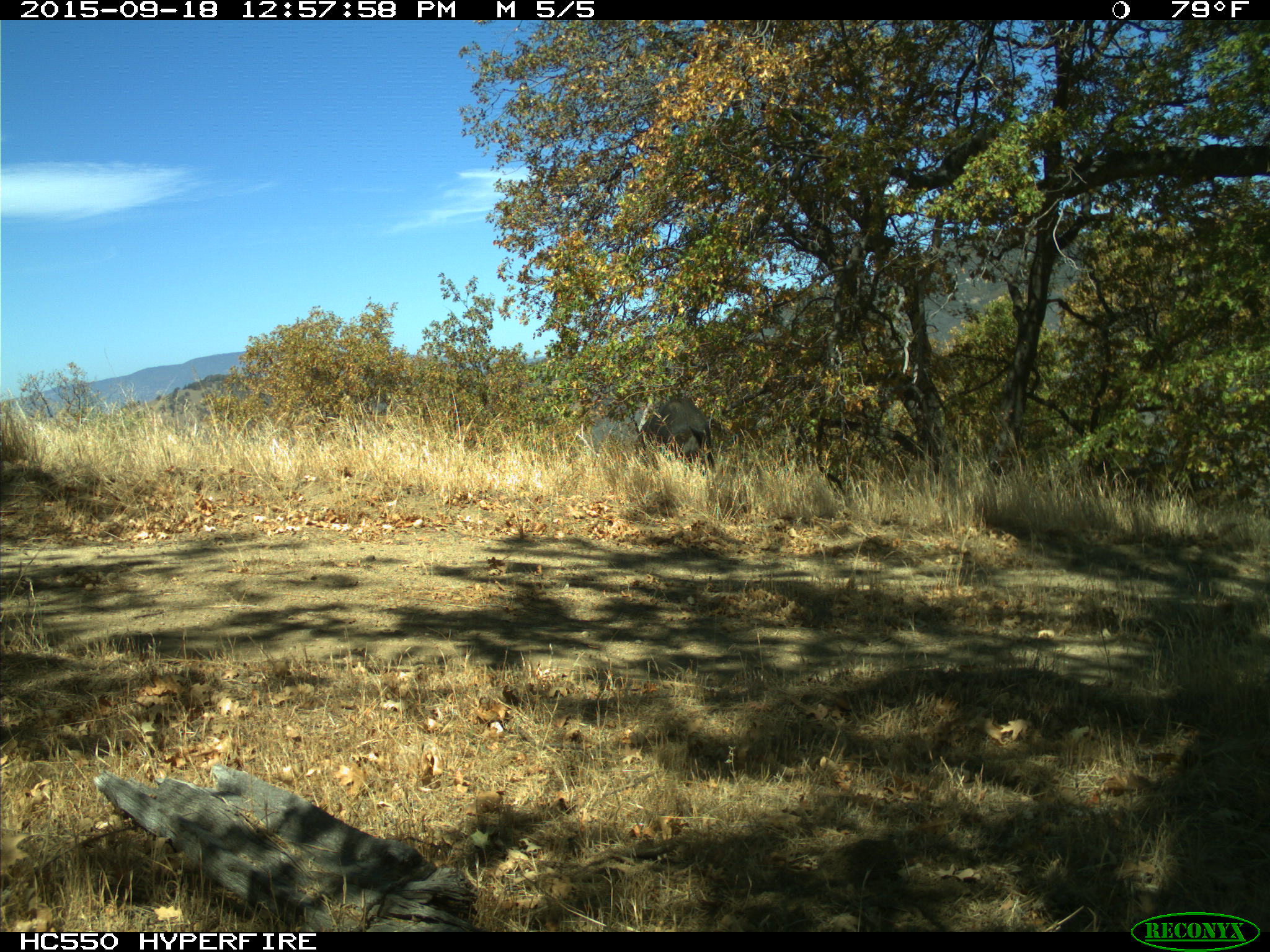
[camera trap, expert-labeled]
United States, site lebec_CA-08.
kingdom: Animalia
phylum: Chordata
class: Mammalia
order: Artiodactyla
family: Suidae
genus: Sus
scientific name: Sus scrofa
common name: wild boar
Sus scrofa (wild boar).